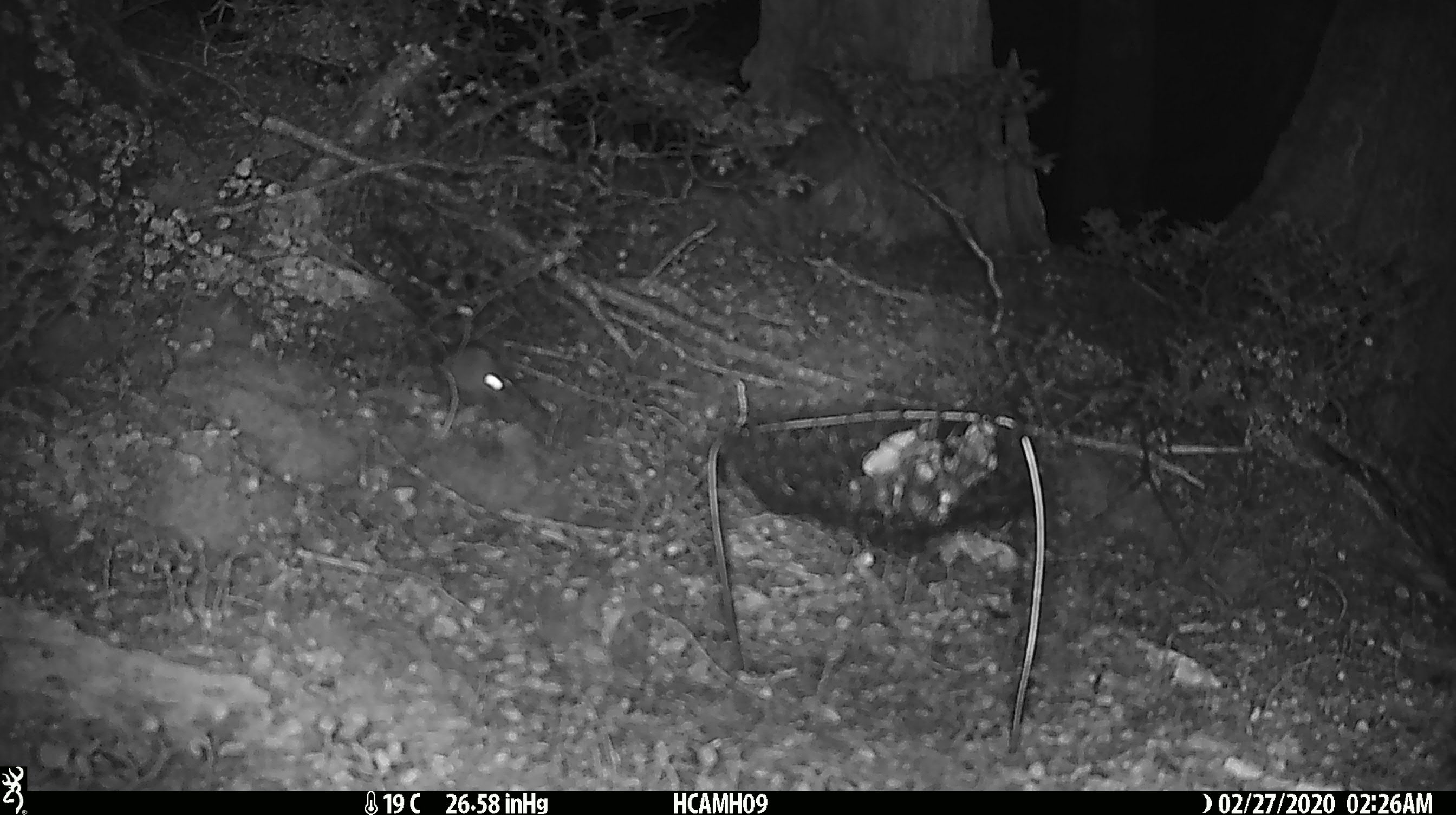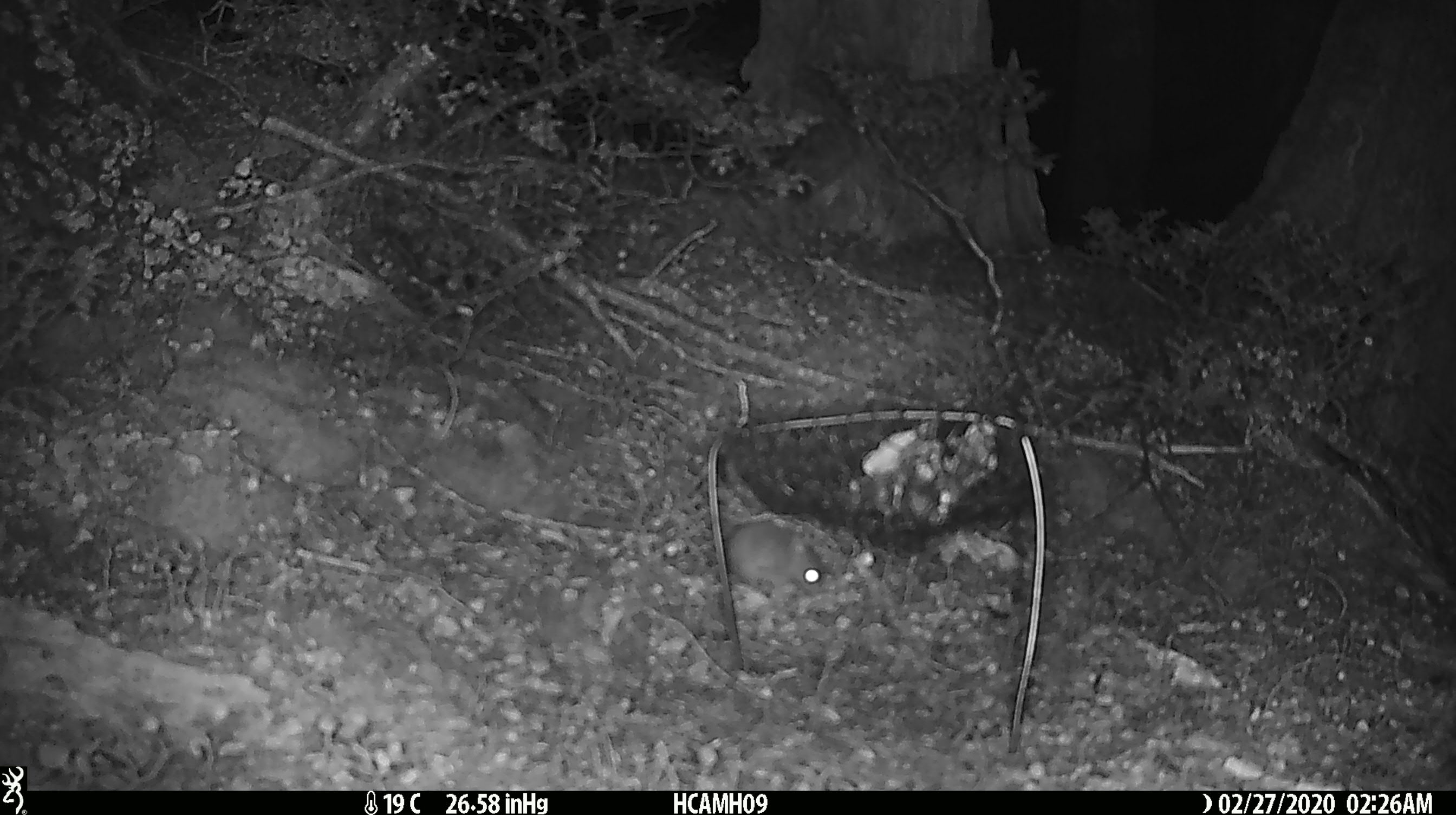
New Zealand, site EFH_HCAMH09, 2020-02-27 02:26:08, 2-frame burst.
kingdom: Animalia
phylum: Chordata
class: Mammalia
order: Rodentia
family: Muridae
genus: Mus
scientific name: Mus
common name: mouse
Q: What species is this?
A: Mouse (Mus).